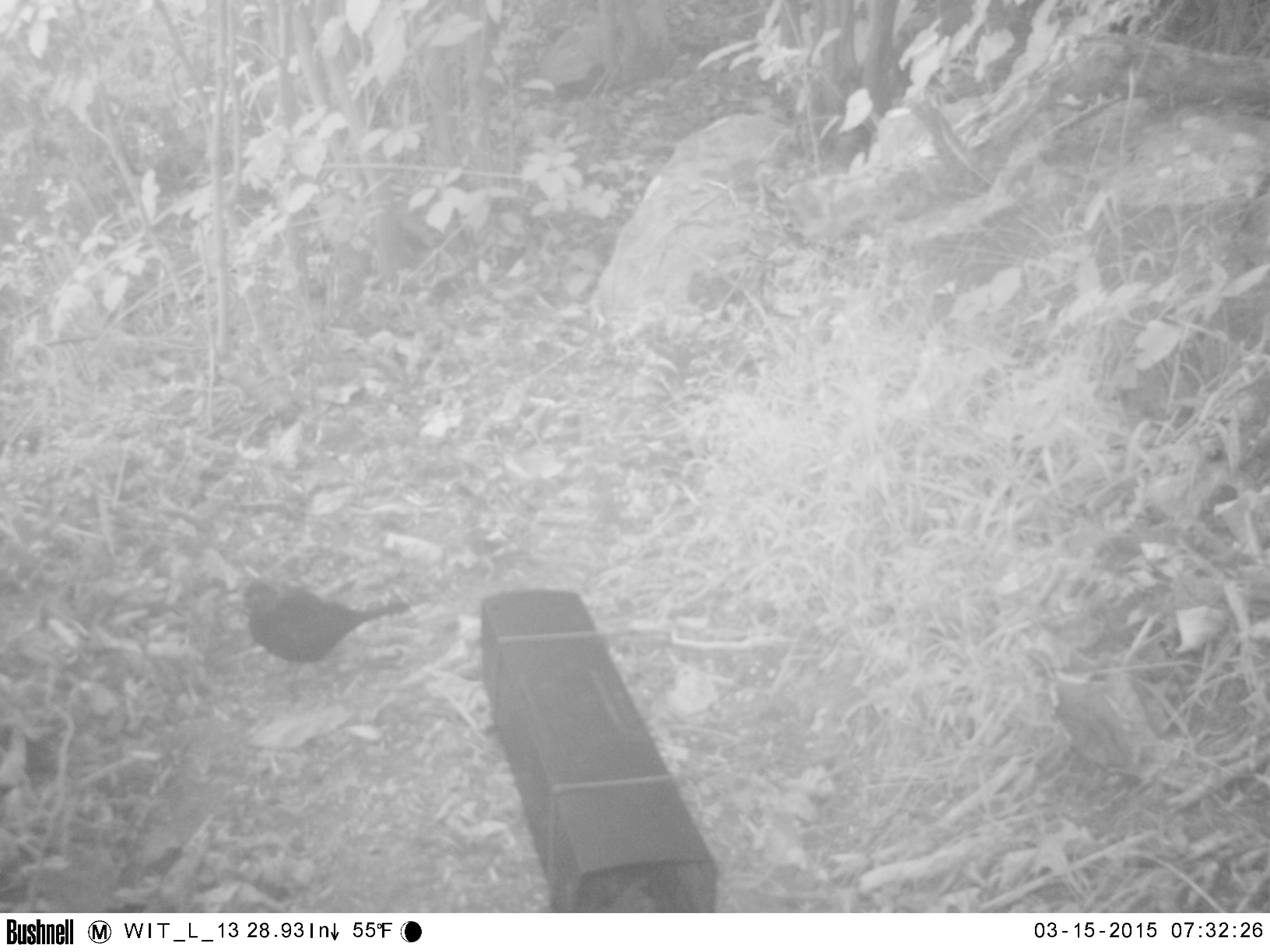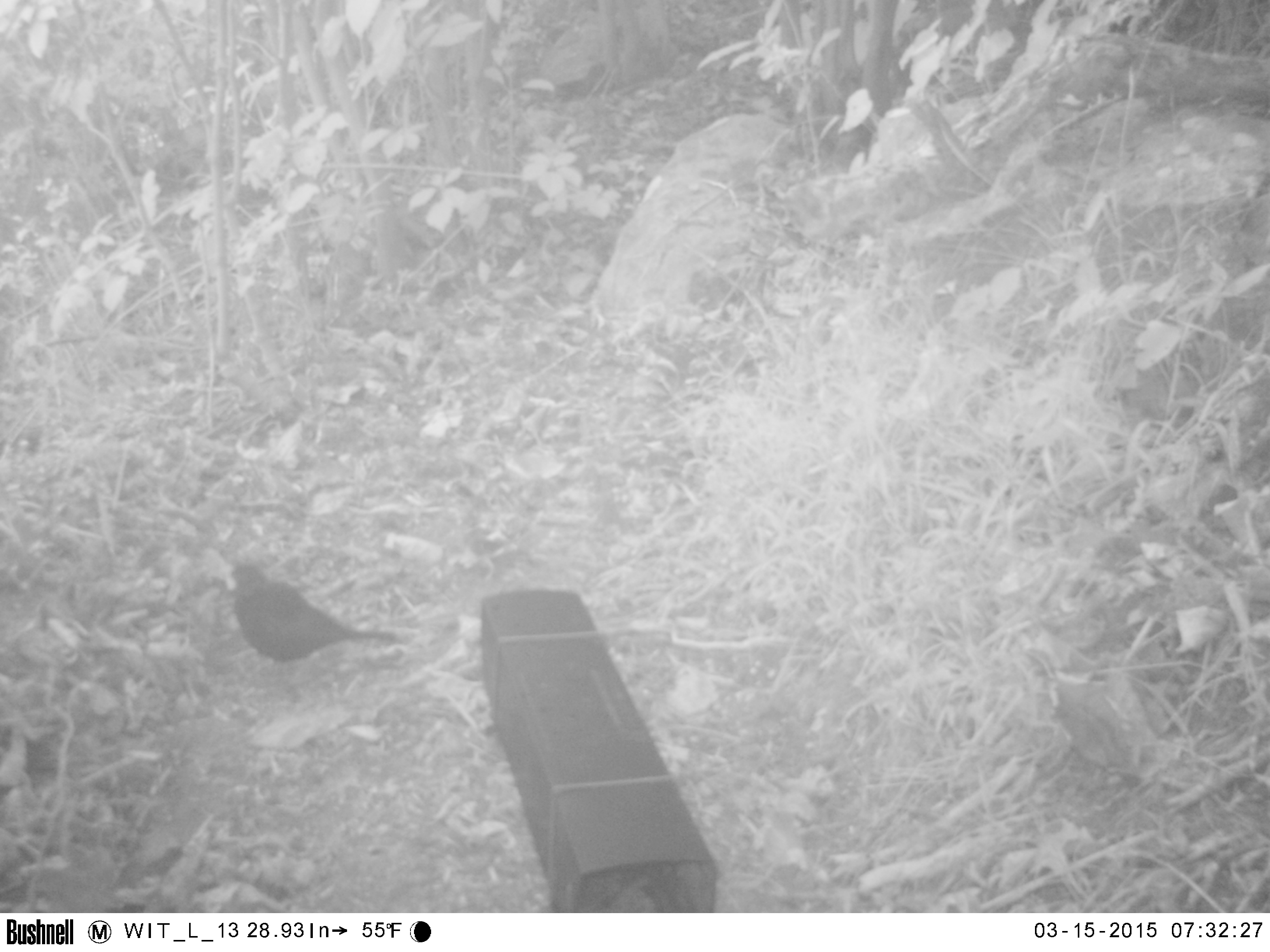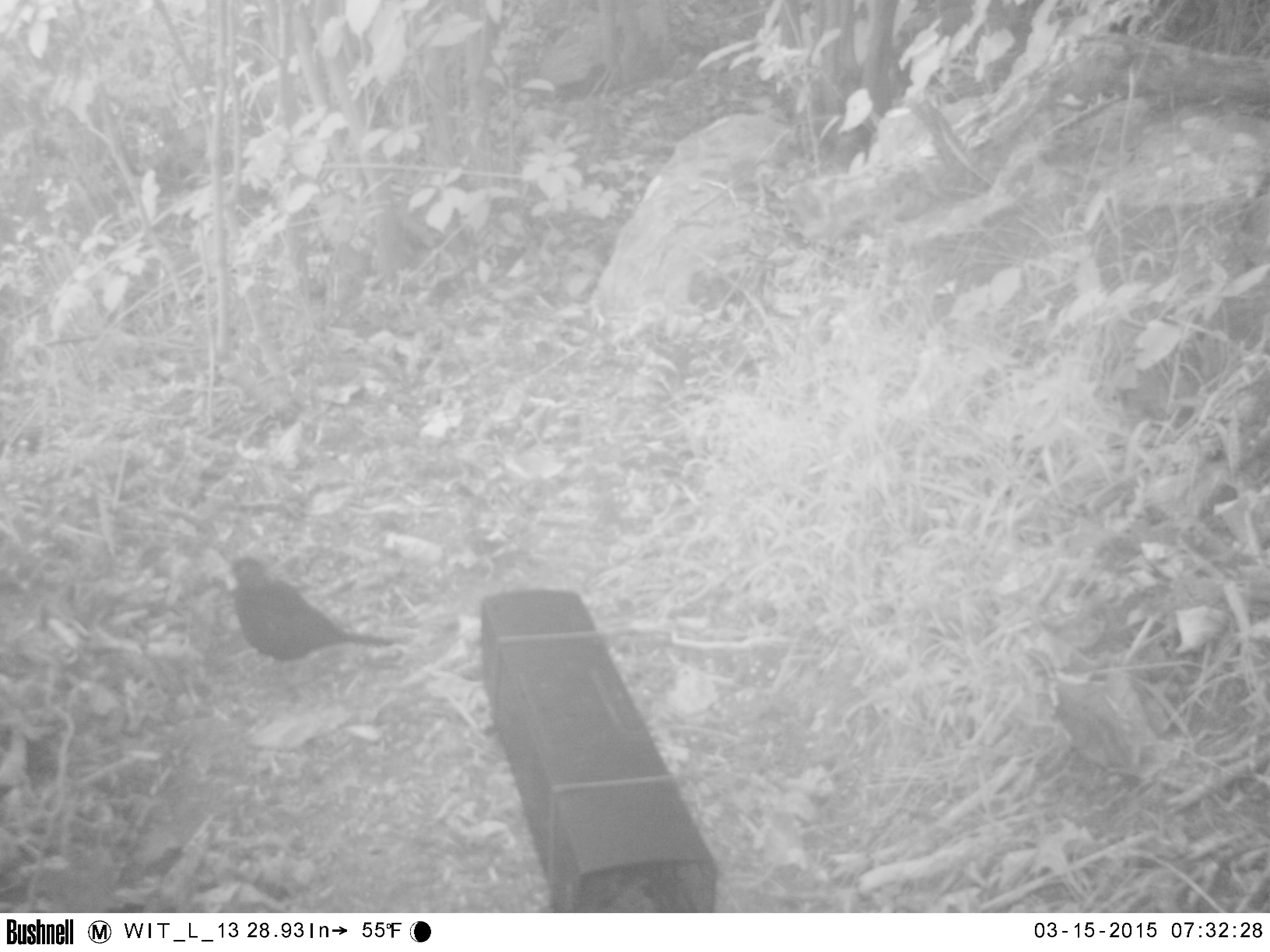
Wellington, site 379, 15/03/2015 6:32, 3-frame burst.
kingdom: Animalia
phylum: Chordata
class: Aves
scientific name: Aves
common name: bird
Bird (Aves).